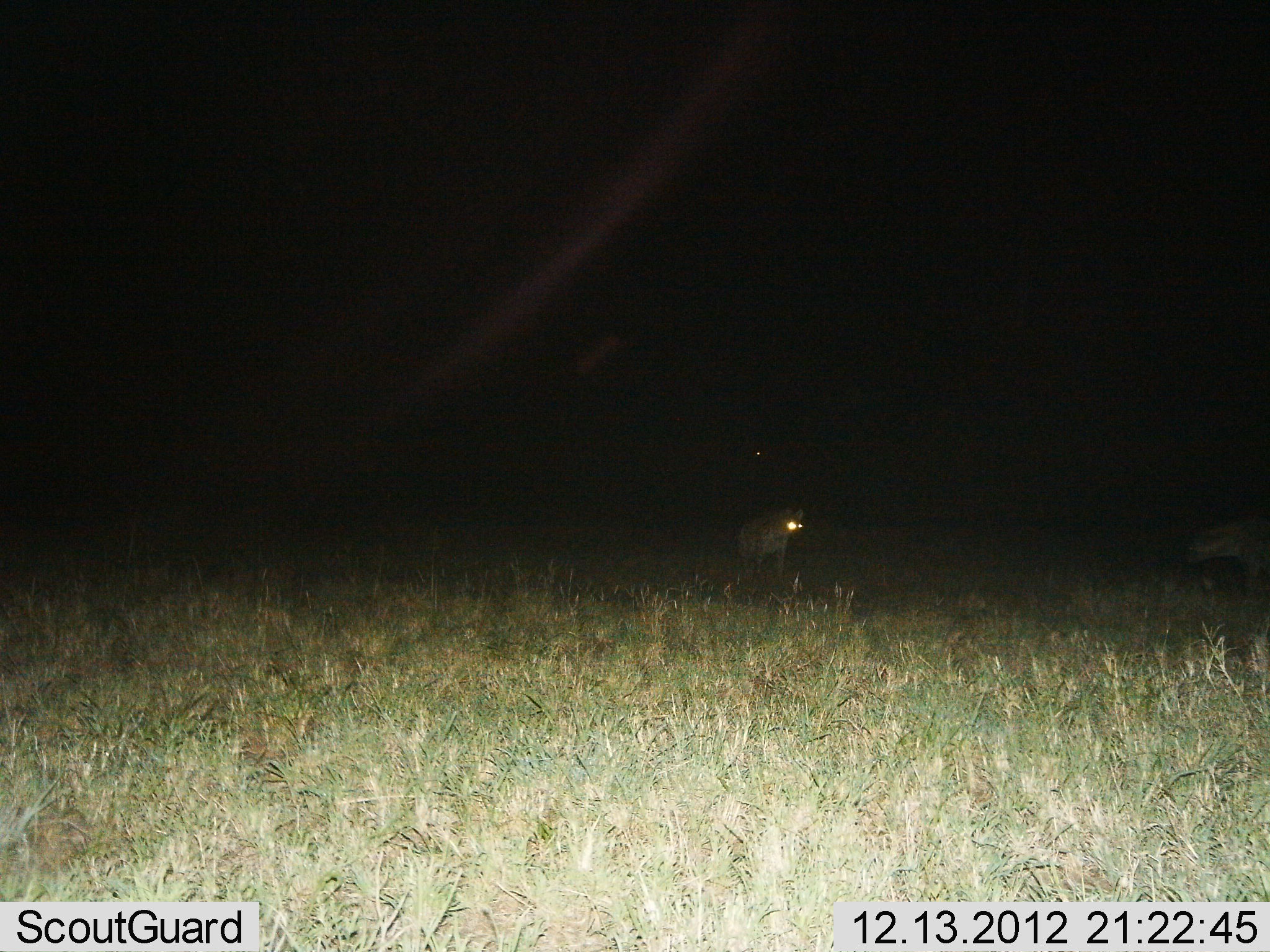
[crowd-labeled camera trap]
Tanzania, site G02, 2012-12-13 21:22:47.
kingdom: Animalia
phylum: Chordata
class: Mammalia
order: Carnivora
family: Hyaenidae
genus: Crocuta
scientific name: Crocuta crocuta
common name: spotted hyena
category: hyenaspotted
Hyenaspotted (spotted hyena) (Crocuta crocuta), count 2. Behavior (volunteer vote fractions): standing 76%, resting 0%, moving 41%, interacting 0%. Young present (vote fraction): 0%. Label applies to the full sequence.